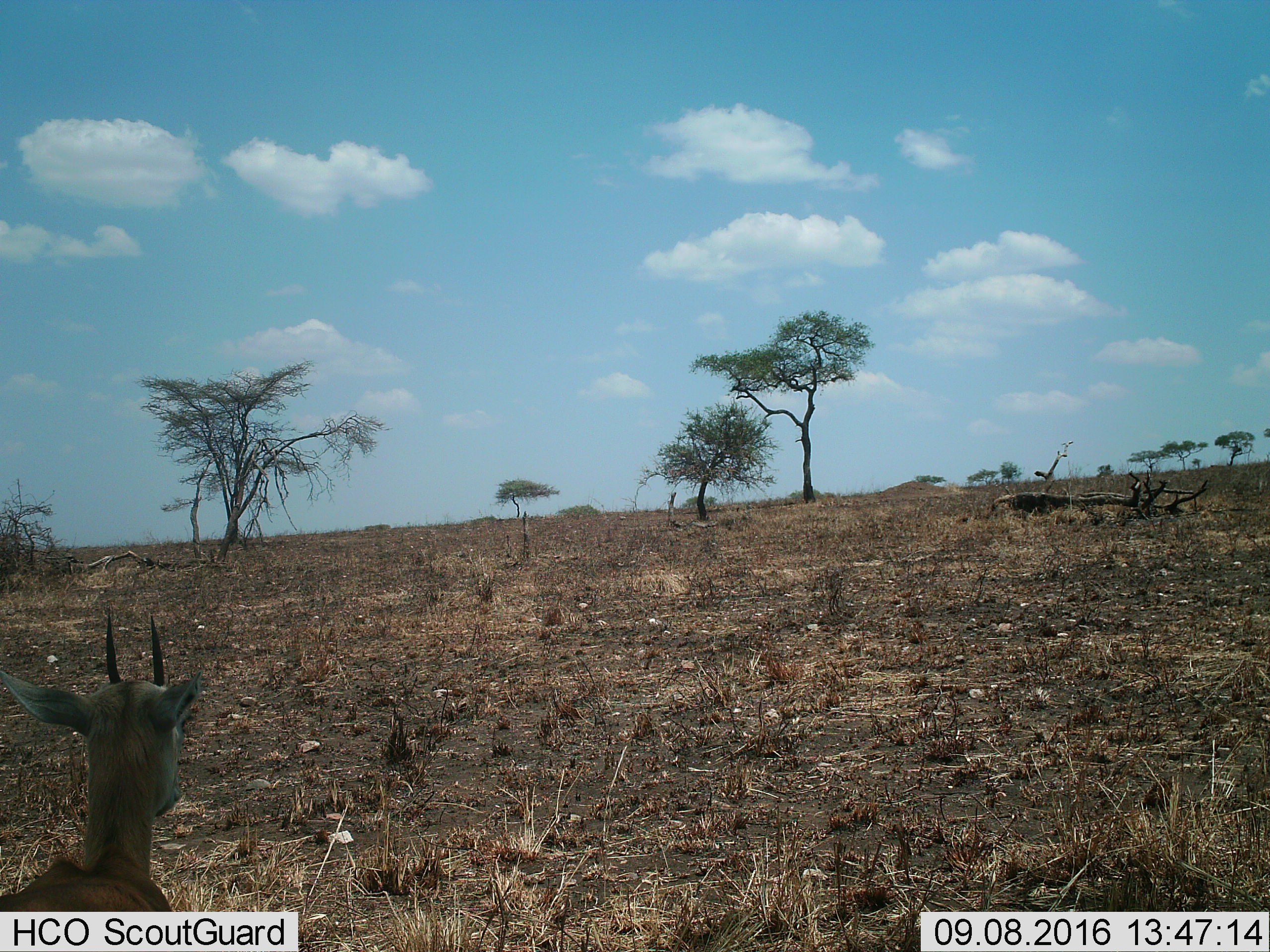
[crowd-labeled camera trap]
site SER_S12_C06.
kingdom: Animalia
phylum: Chordata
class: Mammalia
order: Artiodactyla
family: Bovidae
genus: Eudorcas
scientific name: Eudorcas thomsonii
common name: thomson's gazelle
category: gazellethomsons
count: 1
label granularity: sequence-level